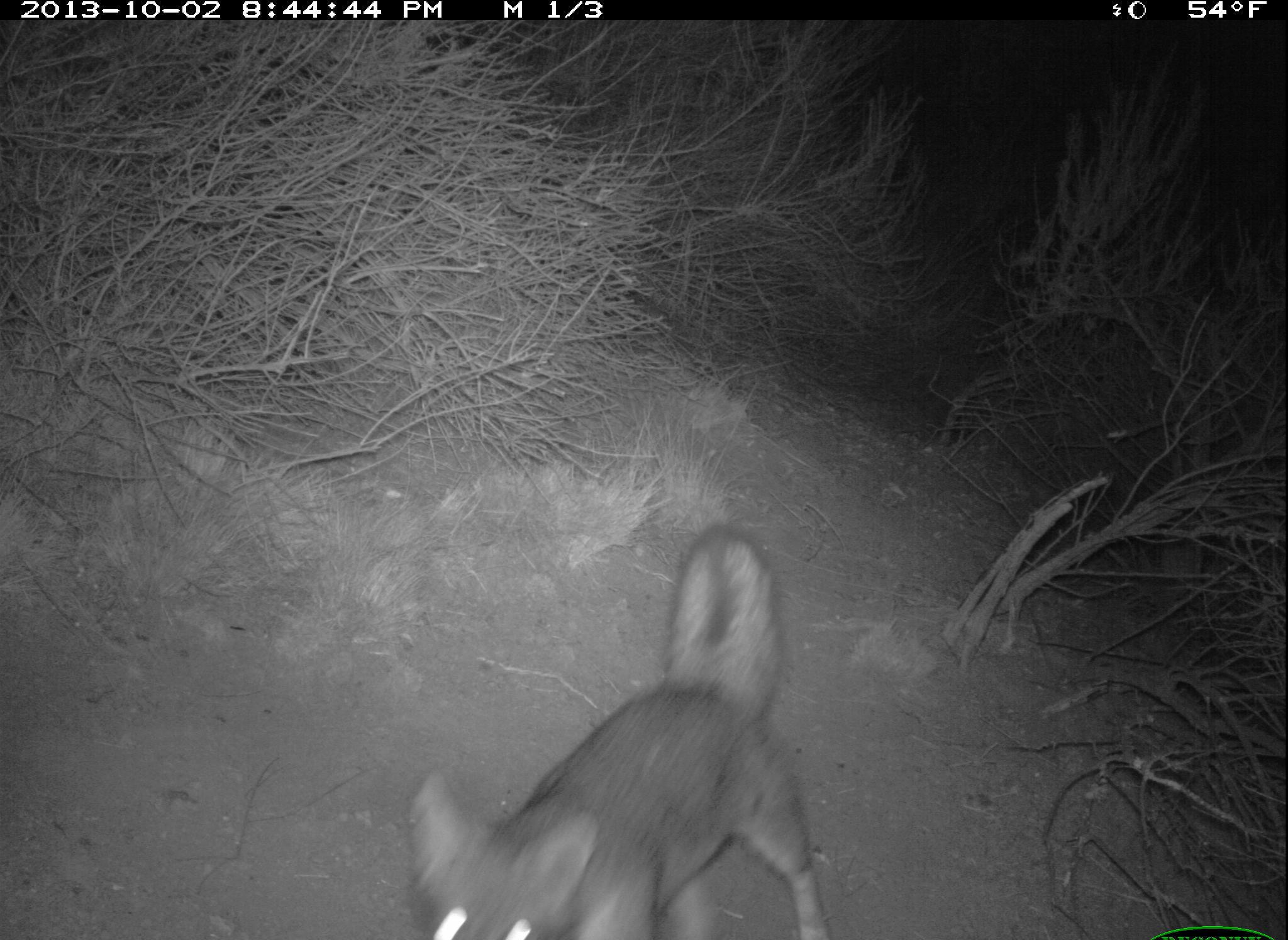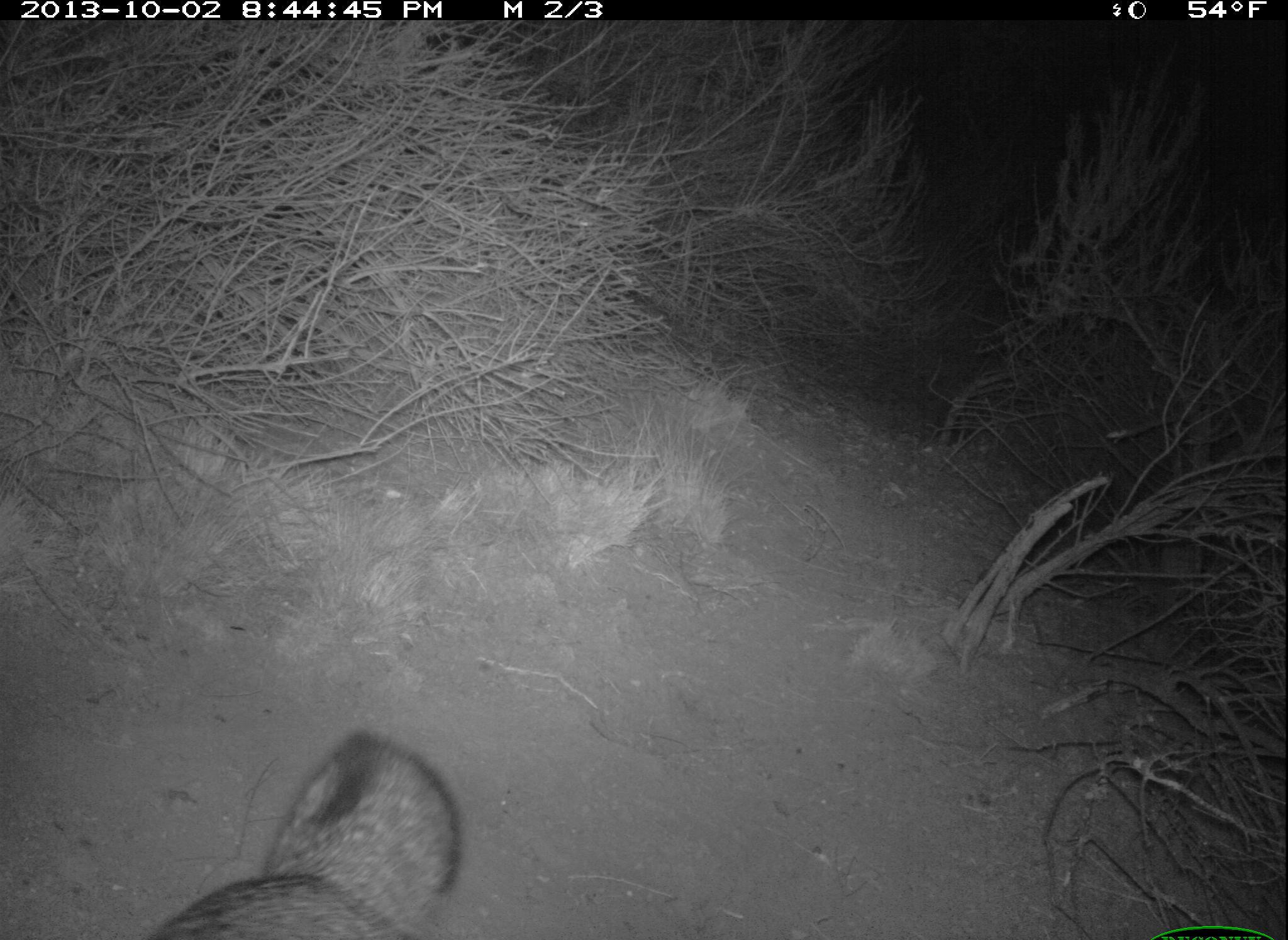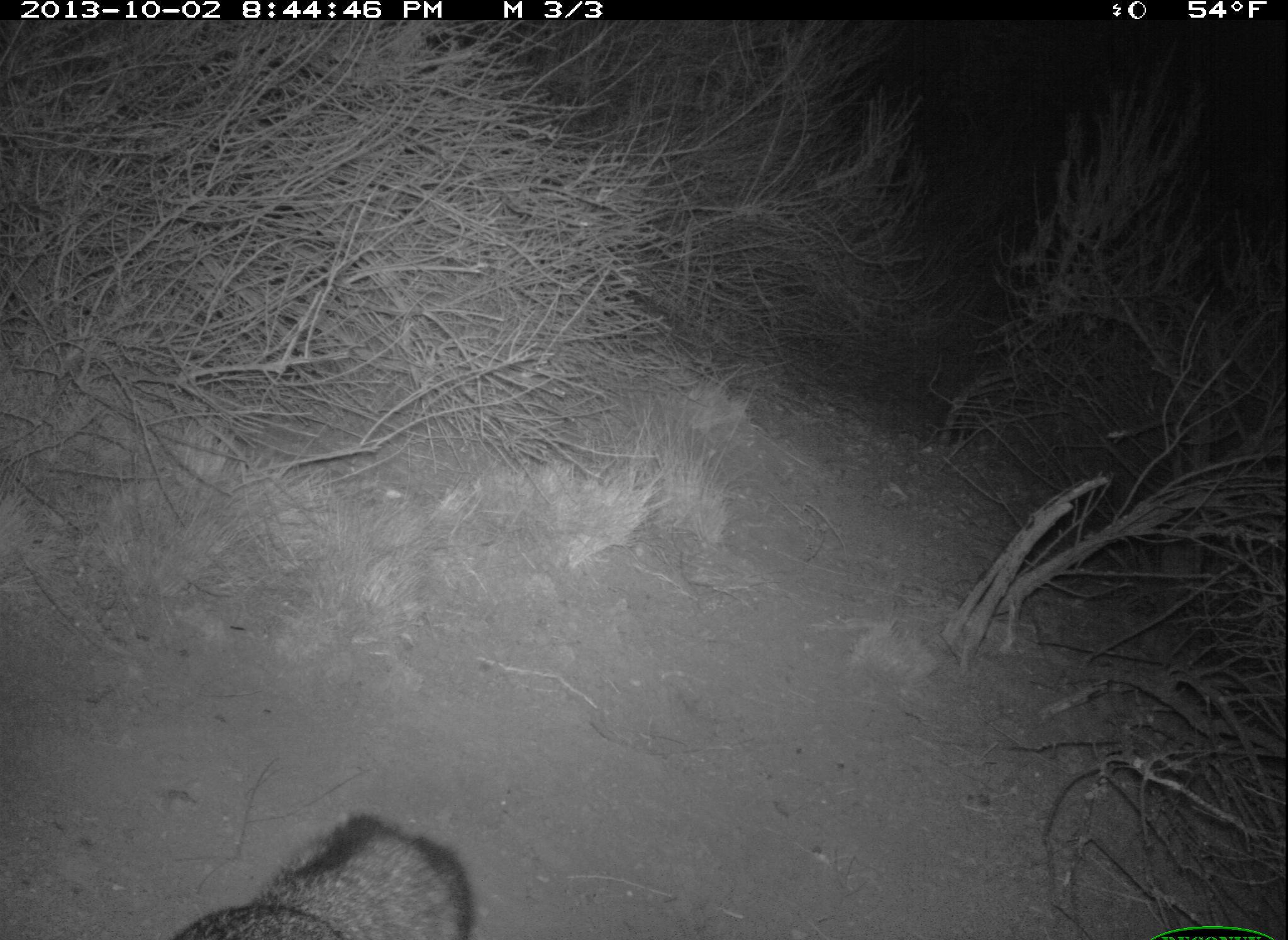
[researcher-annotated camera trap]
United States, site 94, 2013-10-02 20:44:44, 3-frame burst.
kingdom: Animalia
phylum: Chordata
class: Mammalia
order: Carnivora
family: Canidae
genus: Urocyon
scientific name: Urocyon cinereoargenteus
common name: gray fox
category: fox